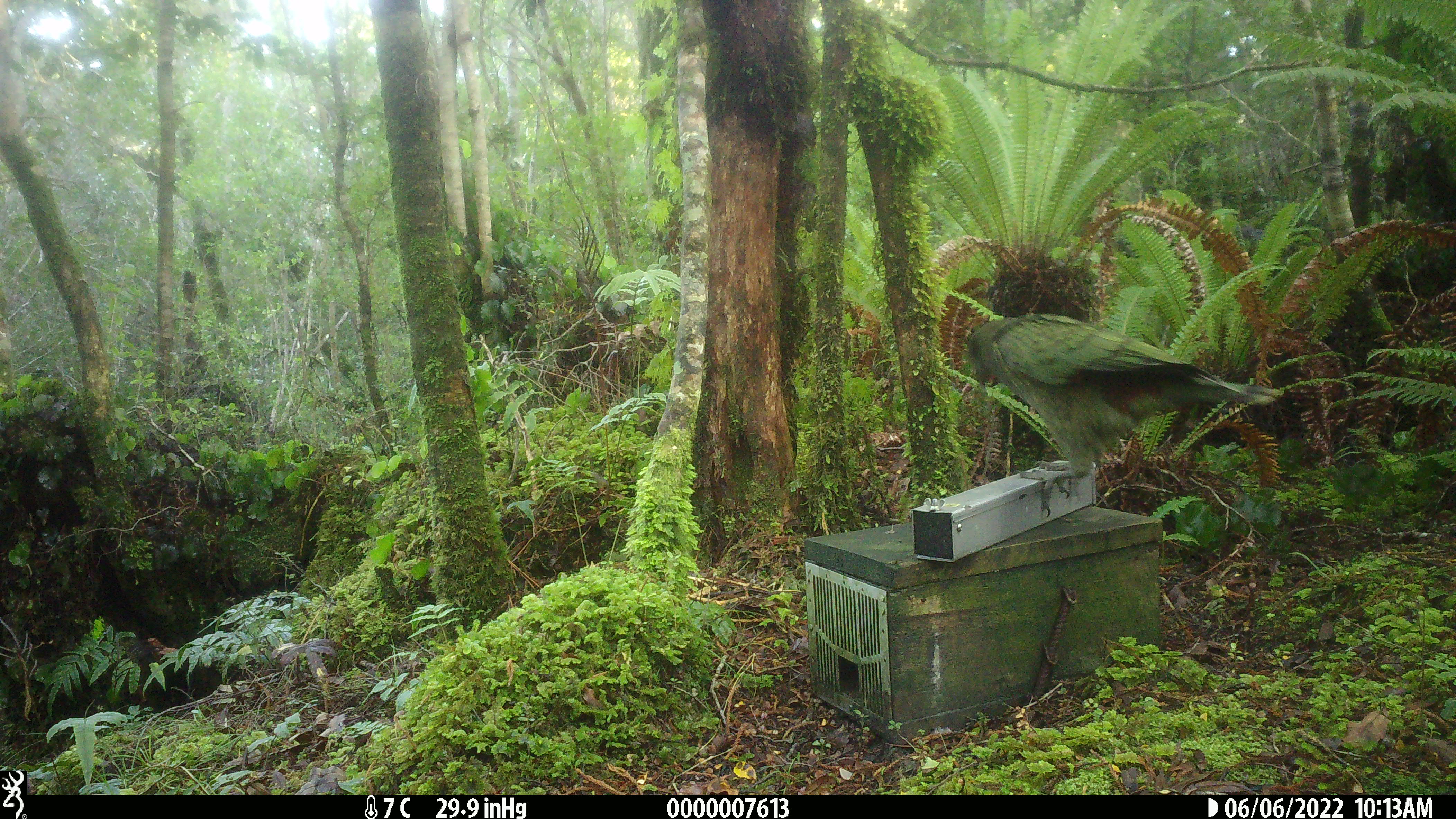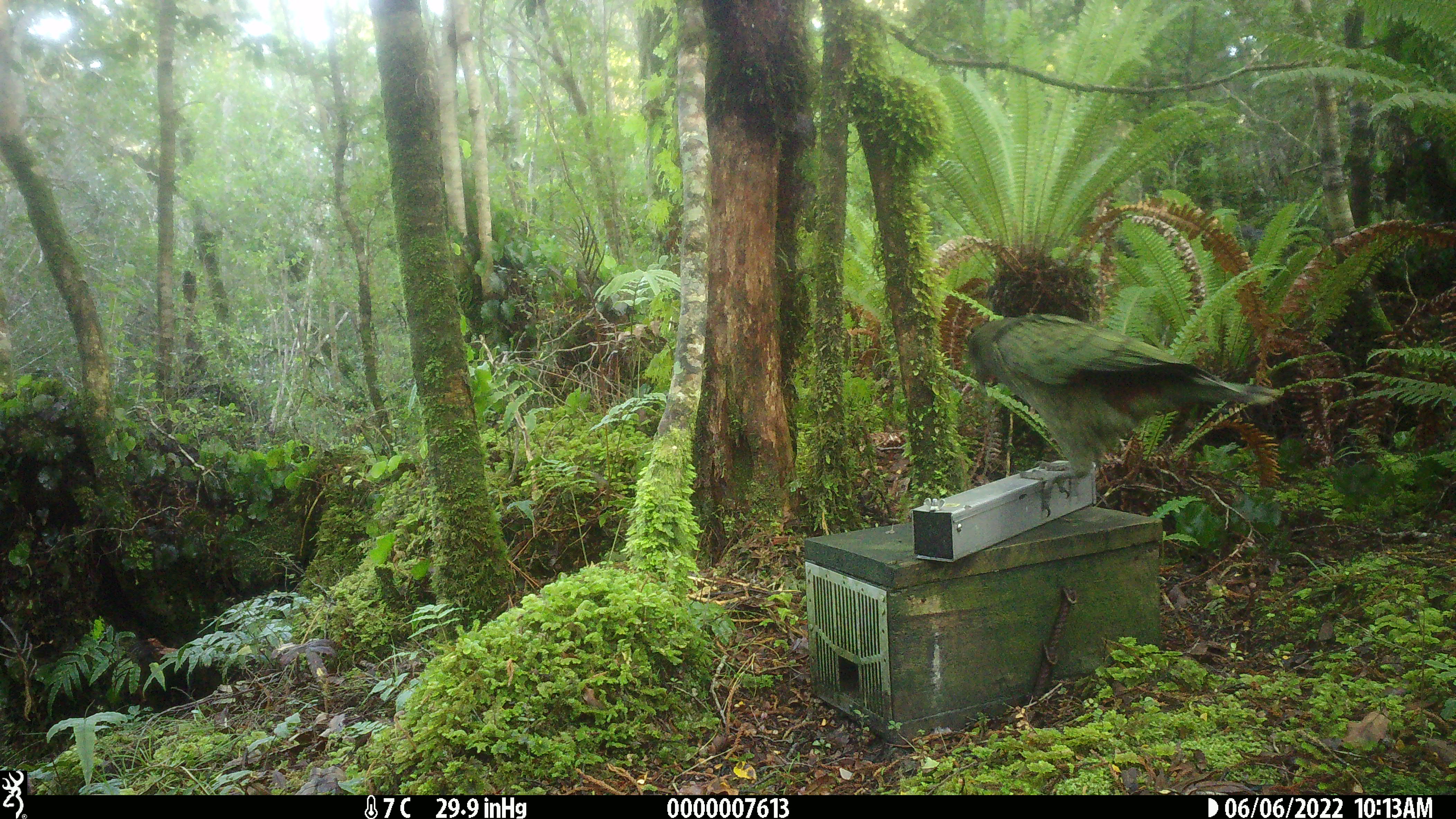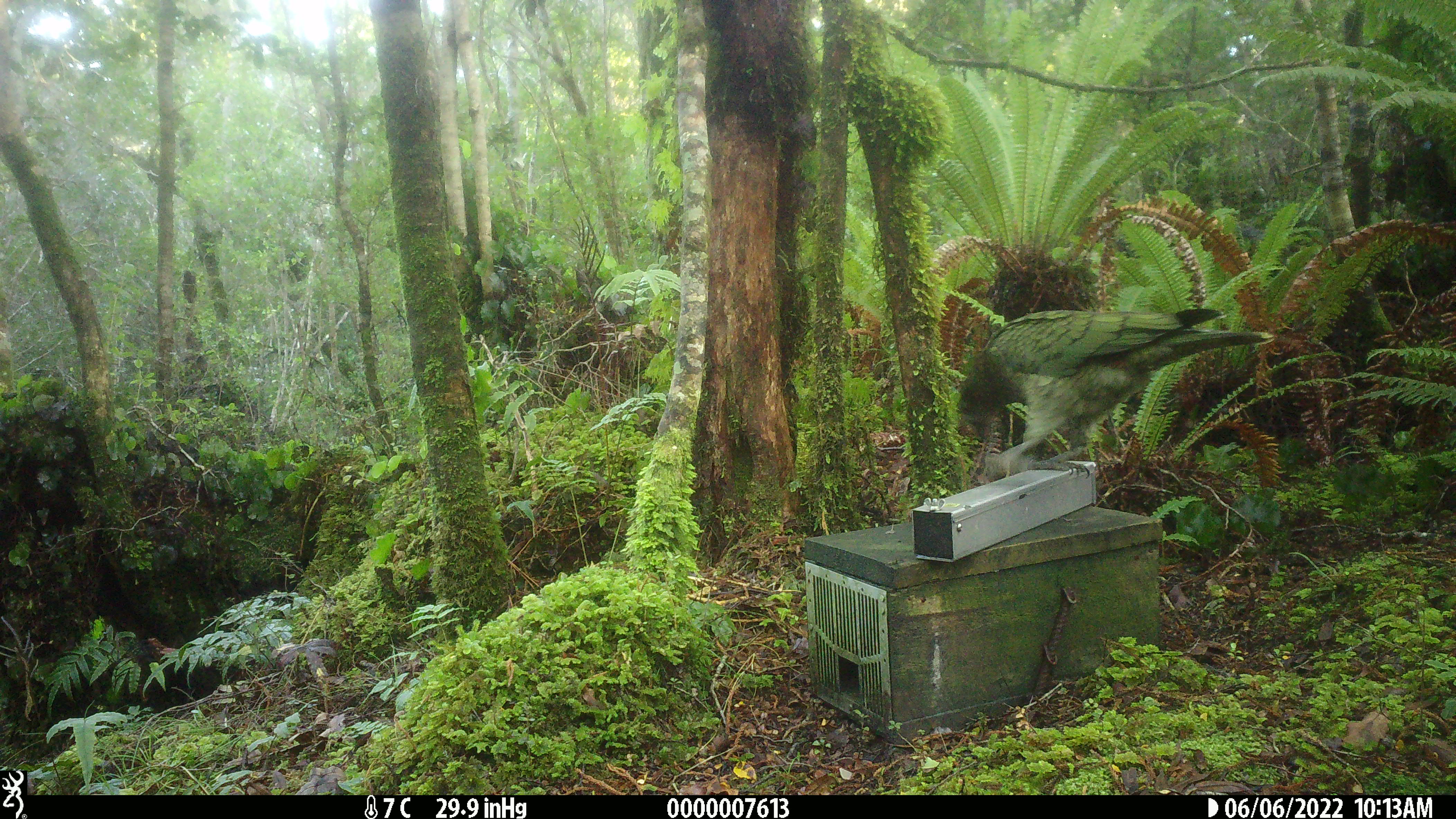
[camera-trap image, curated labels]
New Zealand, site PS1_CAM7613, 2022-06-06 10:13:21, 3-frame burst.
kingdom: Animalia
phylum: Chordata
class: Aves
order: Psittaciformes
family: Strigopidae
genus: Nestor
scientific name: Nestor notabilis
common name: kea